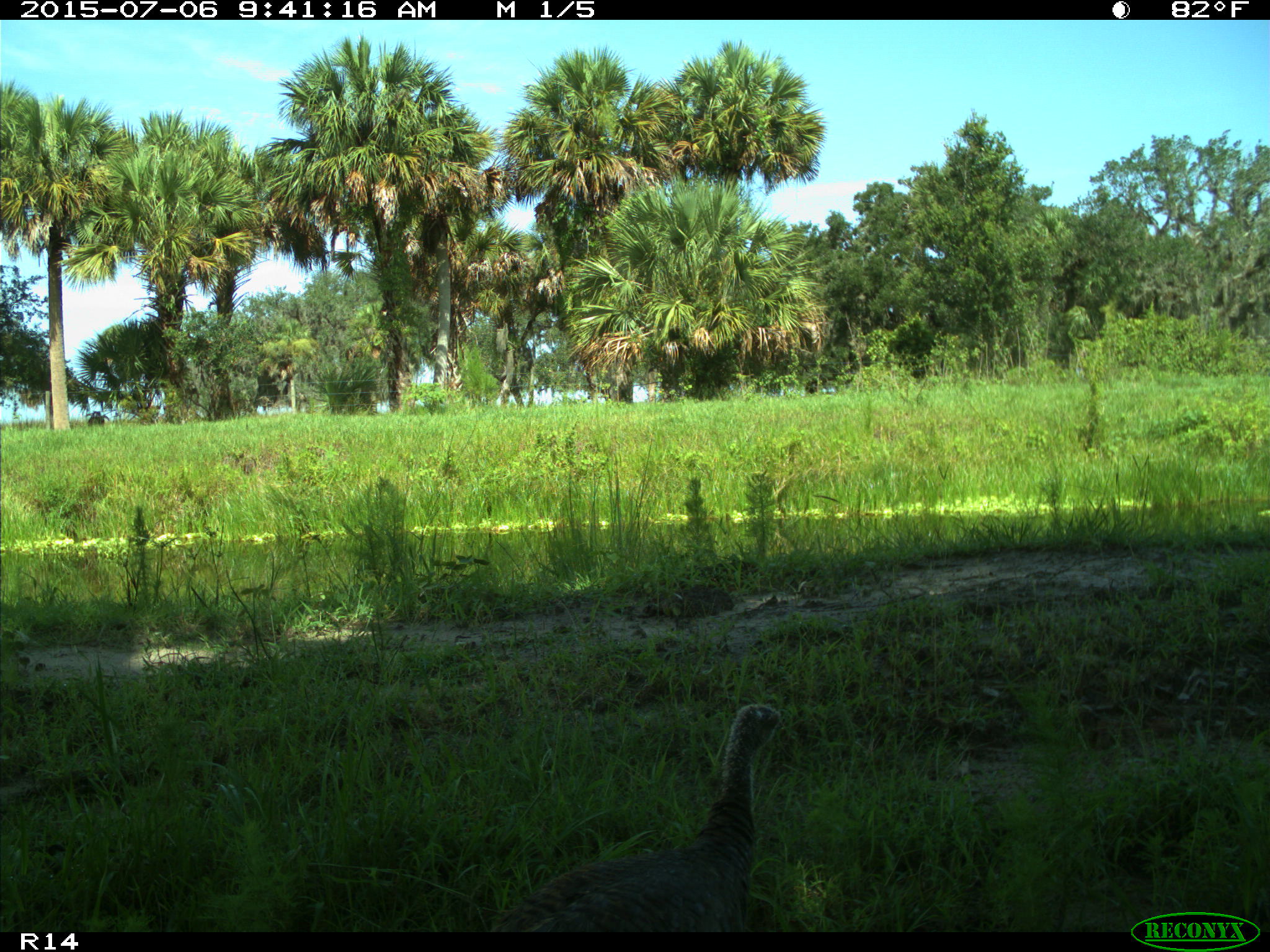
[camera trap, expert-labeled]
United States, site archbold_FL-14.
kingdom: Animalia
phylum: Chordata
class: Aves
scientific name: Aves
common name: birds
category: unidentified bird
Unidentified bird (birds) (Aves).